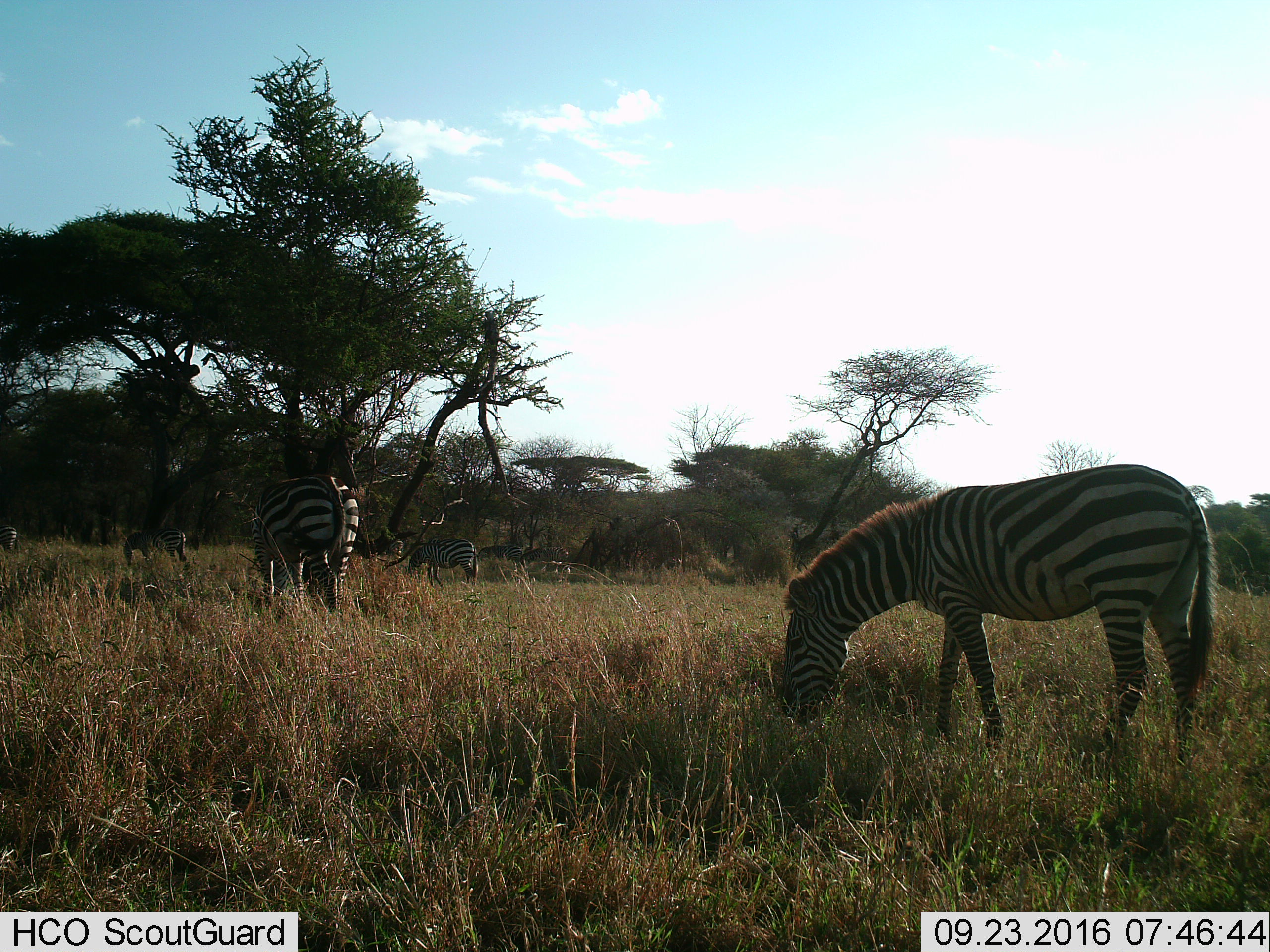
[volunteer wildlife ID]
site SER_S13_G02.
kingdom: Animalia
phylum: Chordata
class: Mammalia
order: Perissodactyla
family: Equidae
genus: Equus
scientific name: Equus quagga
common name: plains zebra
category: zebraplains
Zebraplains (plains zebra) (Equus quagga), count 5. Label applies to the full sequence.